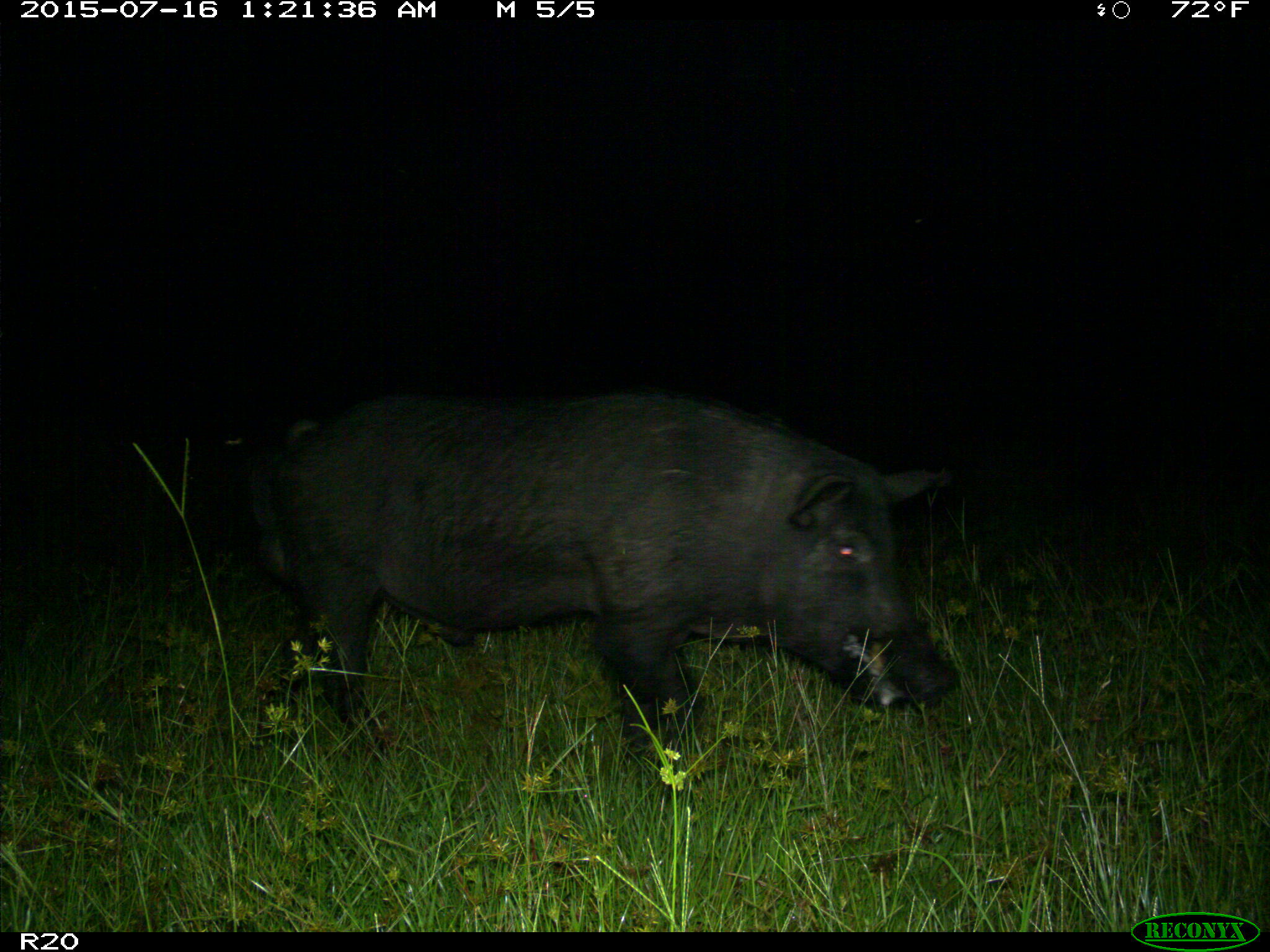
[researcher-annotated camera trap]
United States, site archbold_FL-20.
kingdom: Animalia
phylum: Chordata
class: Mammalia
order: Artiodactyla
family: Suidae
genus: Sus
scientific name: Sus scrofa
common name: wild boar